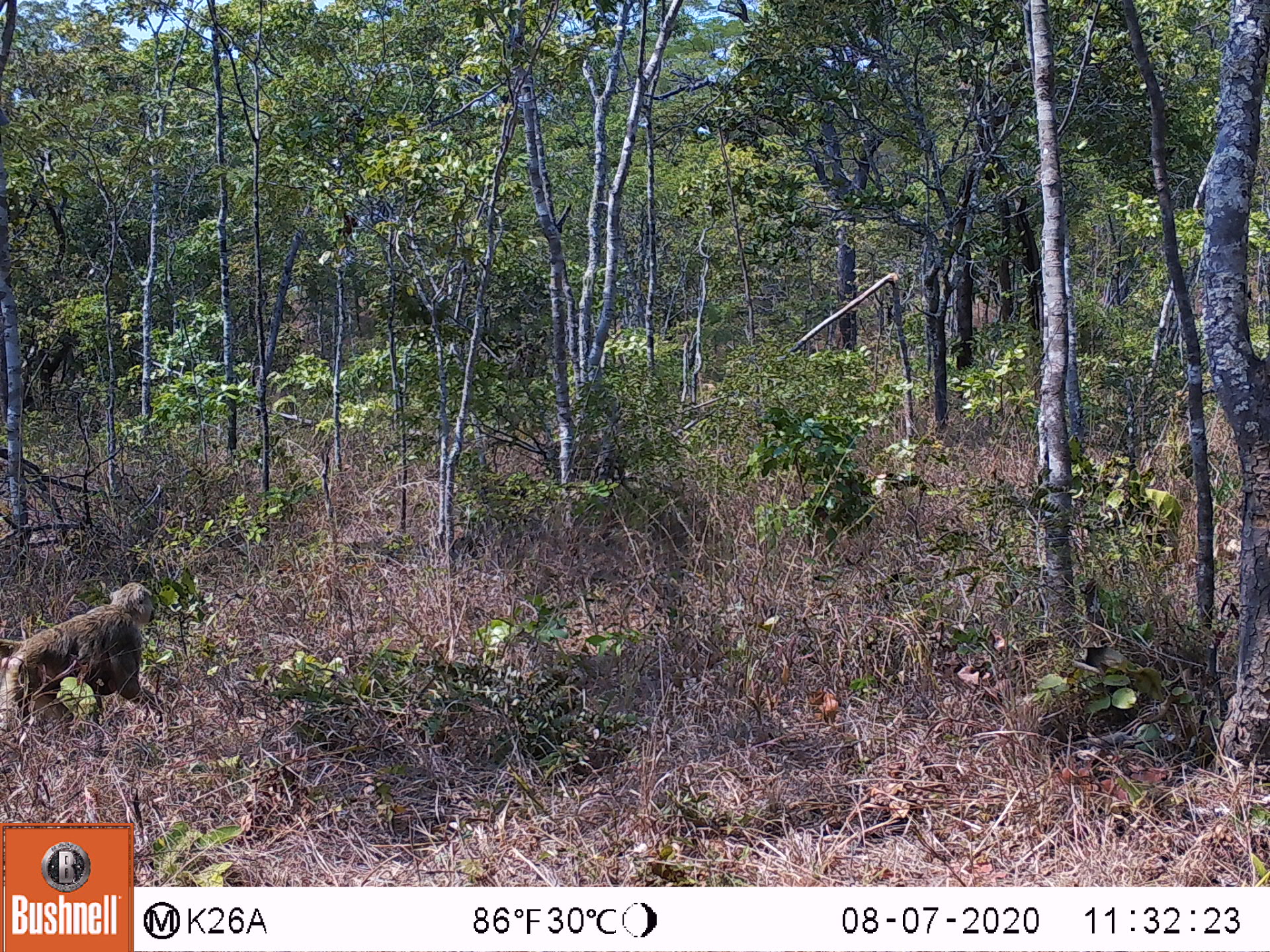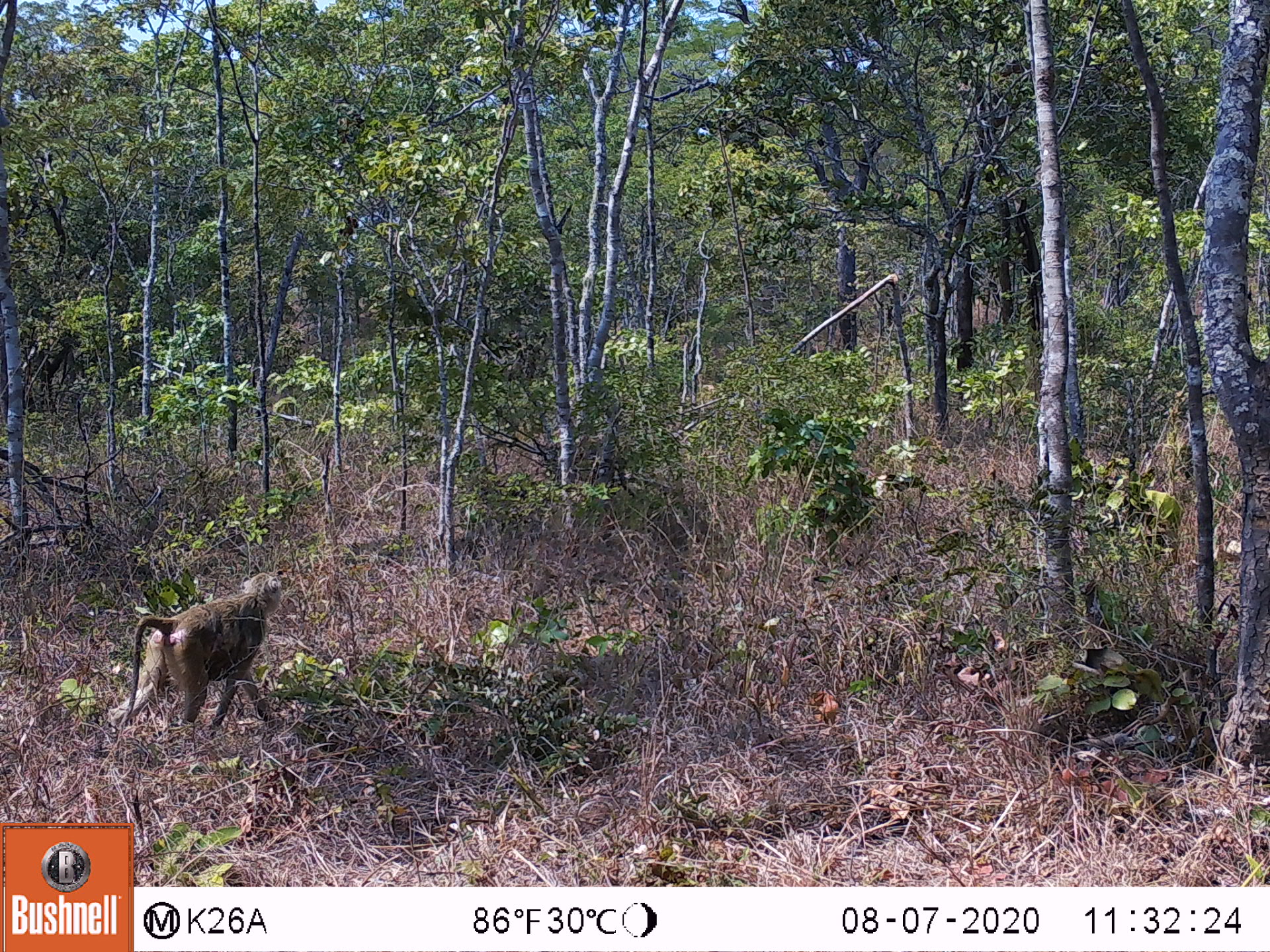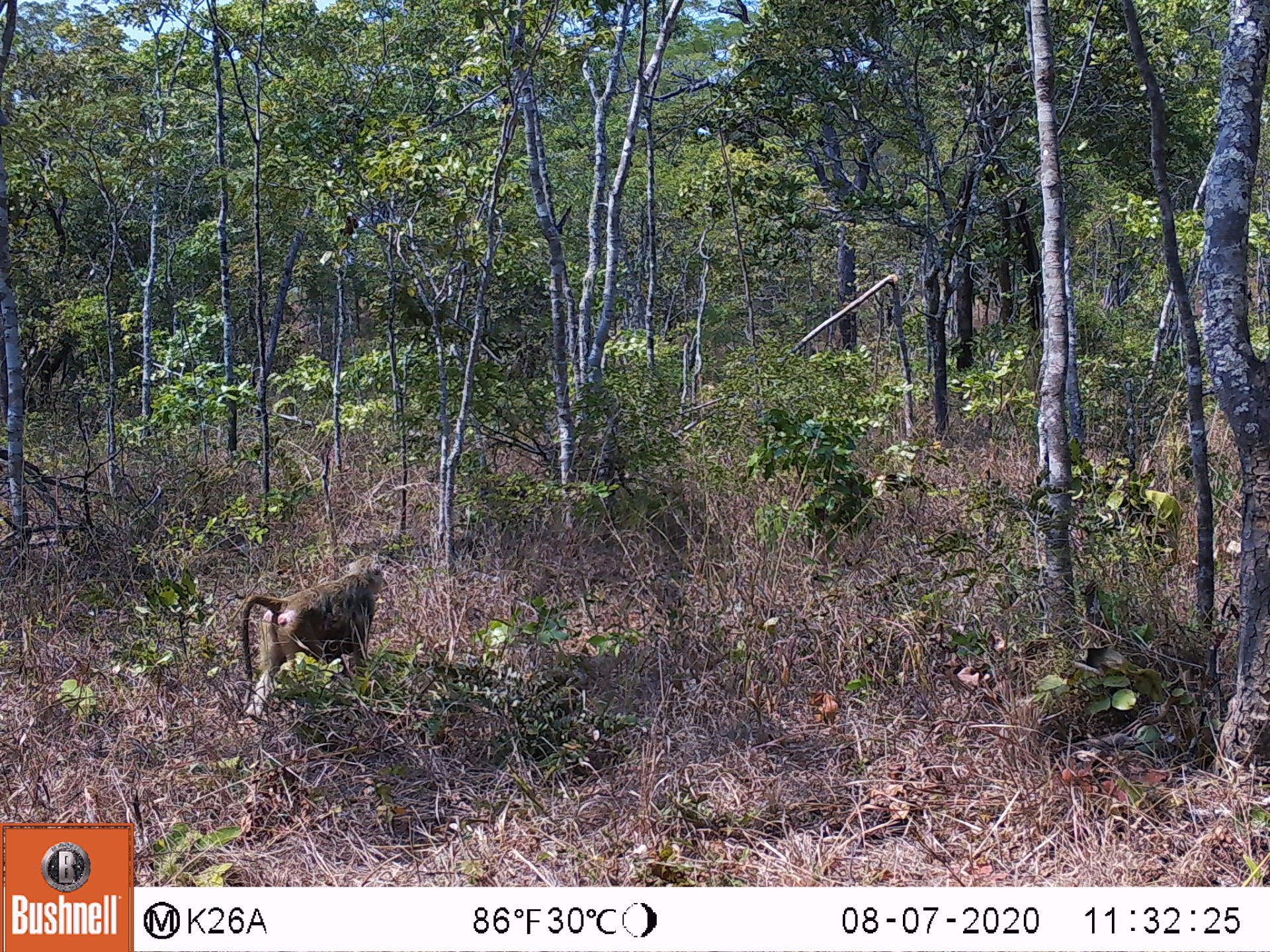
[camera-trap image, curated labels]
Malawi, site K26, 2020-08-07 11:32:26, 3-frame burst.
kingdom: Animalia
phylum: Chordata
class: Mammalia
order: Primates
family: Cercopithecidae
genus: Papio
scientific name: Papio cynocephalus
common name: yellow baboon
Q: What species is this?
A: Yellow baboon (Papio cynocephalus).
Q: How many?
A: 2.